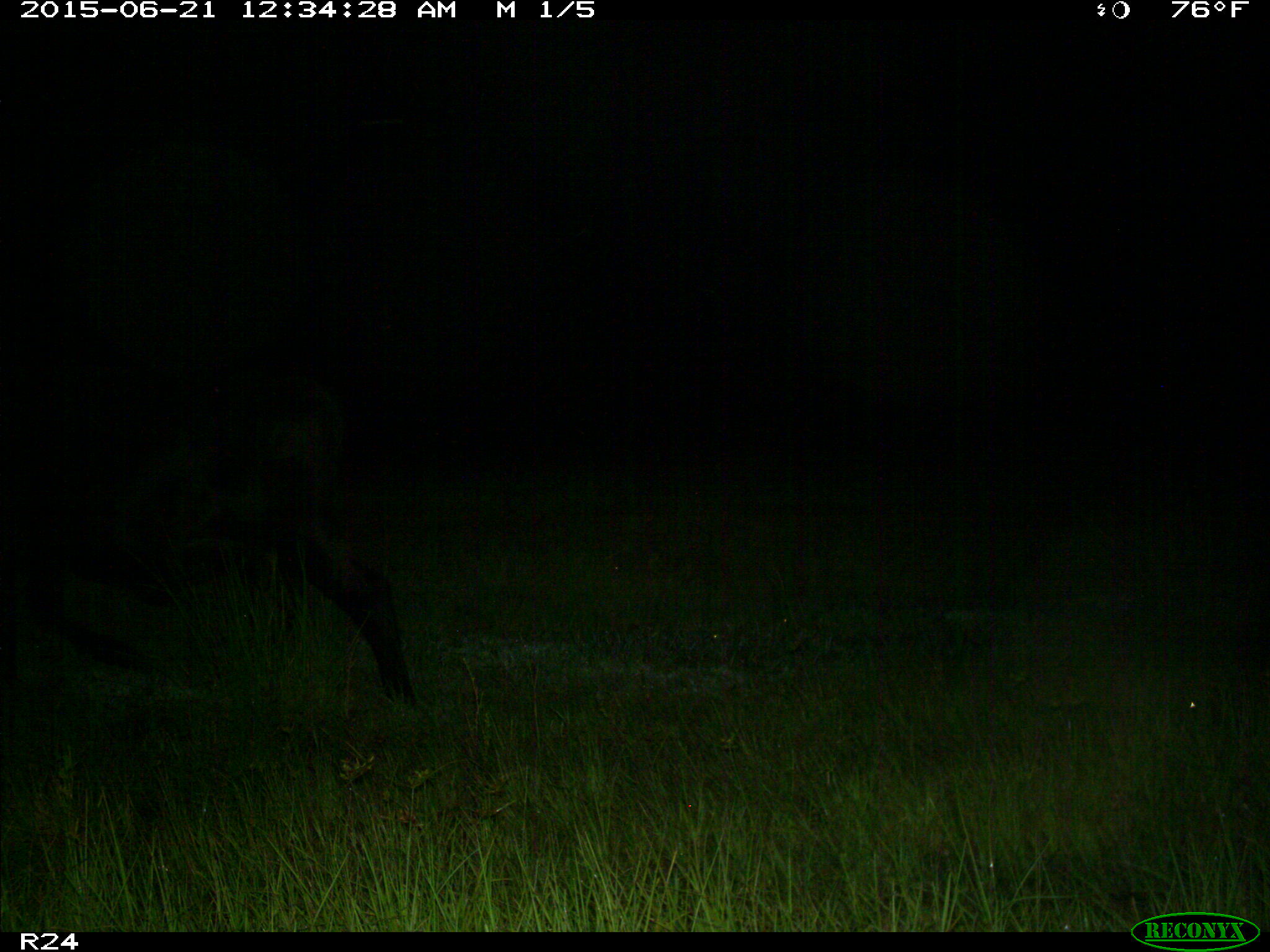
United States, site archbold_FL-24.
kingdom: Animalia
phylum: Chordata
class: Mammalia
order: Artiodactyla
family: Bovidae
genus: Bos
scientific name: Bos taurus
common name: domestic cow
Bos taurus (domestic cow).